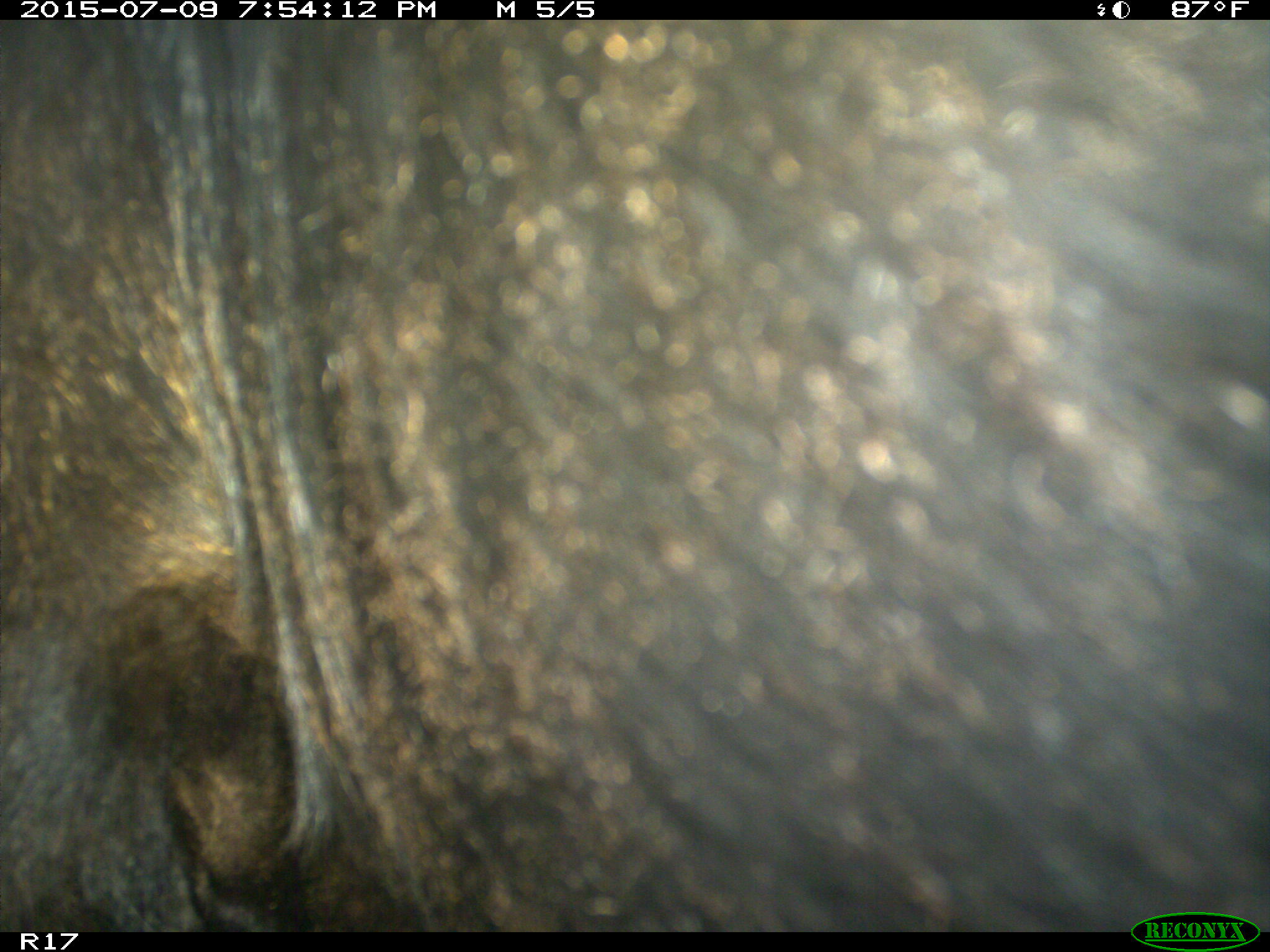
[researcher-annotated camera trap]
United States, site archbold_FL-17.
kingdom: Animalia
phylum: Chordata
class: Mammalia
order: Artiodactyla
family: Bovidae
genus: Bos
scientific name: Bos taurus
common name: domestic cow